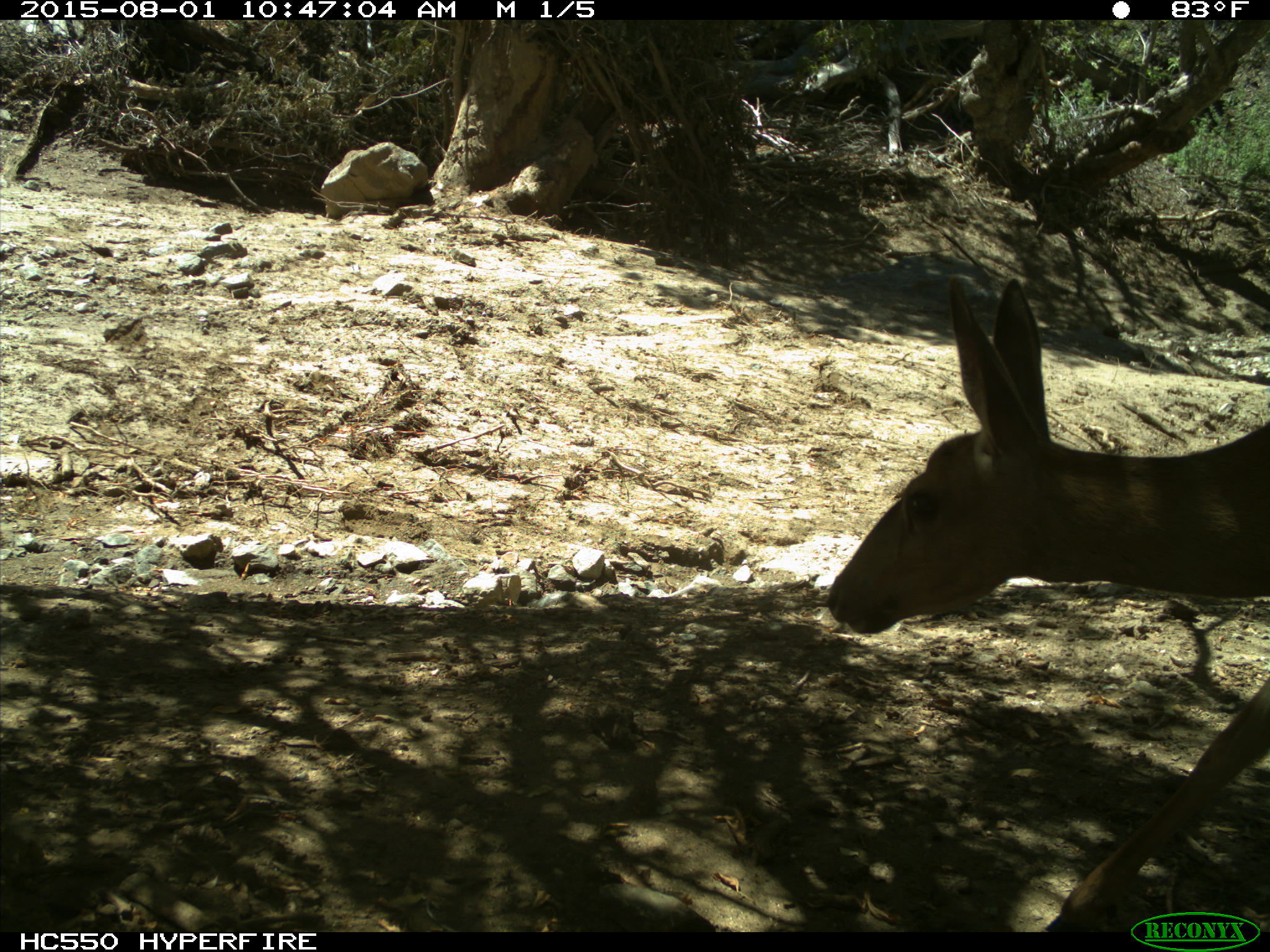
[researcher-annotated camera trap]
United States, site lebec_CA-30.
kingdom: Animalia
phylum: Chordata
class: Mammalia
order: Artiodactyla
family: Cervidae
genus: Odocoileus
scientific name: Odocoileus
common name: deer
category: unidentified deer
Unidentified deer (deer) (Odocoileus).